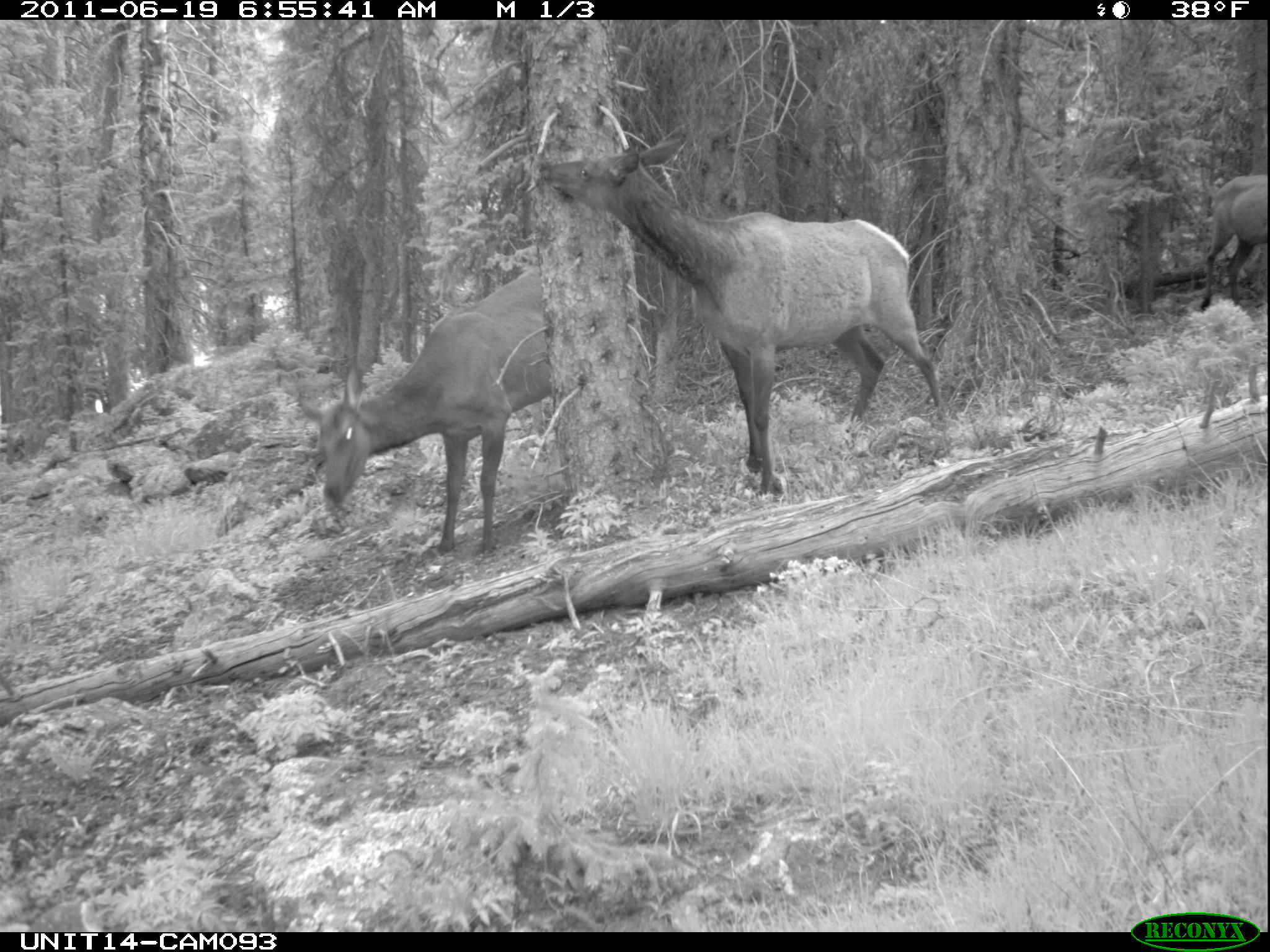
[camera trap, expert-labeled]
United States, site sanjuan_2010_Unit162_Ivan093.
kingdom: Animalia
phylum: Chordata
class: Mammalia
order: Artiodactyla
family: Cervidae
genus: Cervus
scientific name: Cervus elaphus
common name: red deer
Cervus elaphus (red deer).